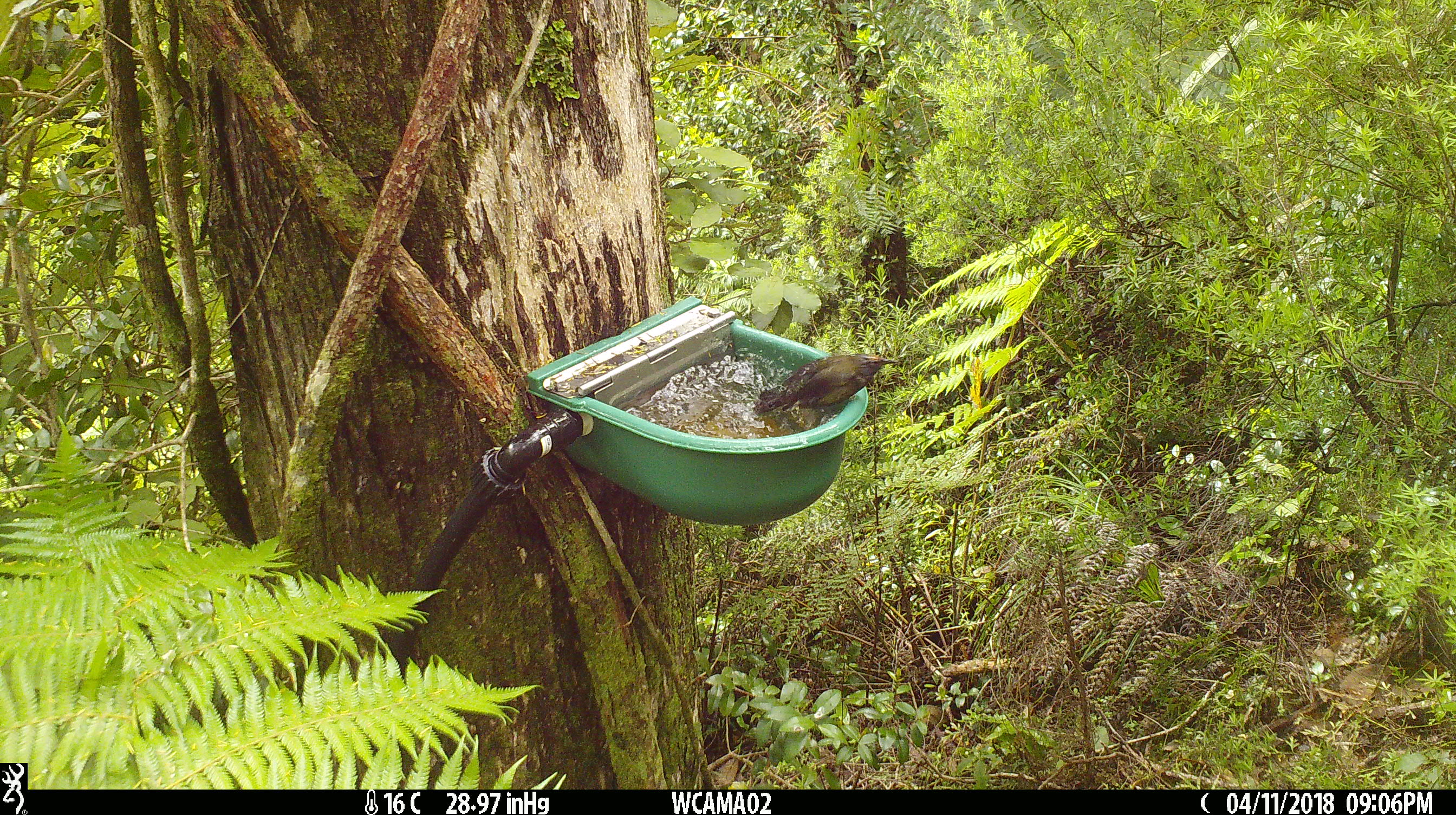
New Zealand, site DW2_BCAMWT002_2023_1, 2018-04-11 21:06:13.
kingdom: Animalia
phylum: Chordata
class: Aves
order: Passeriformes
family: Meliphagidae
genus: Anthornis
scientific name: Anthornis melanura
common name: new zealand bellbird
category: bellbird